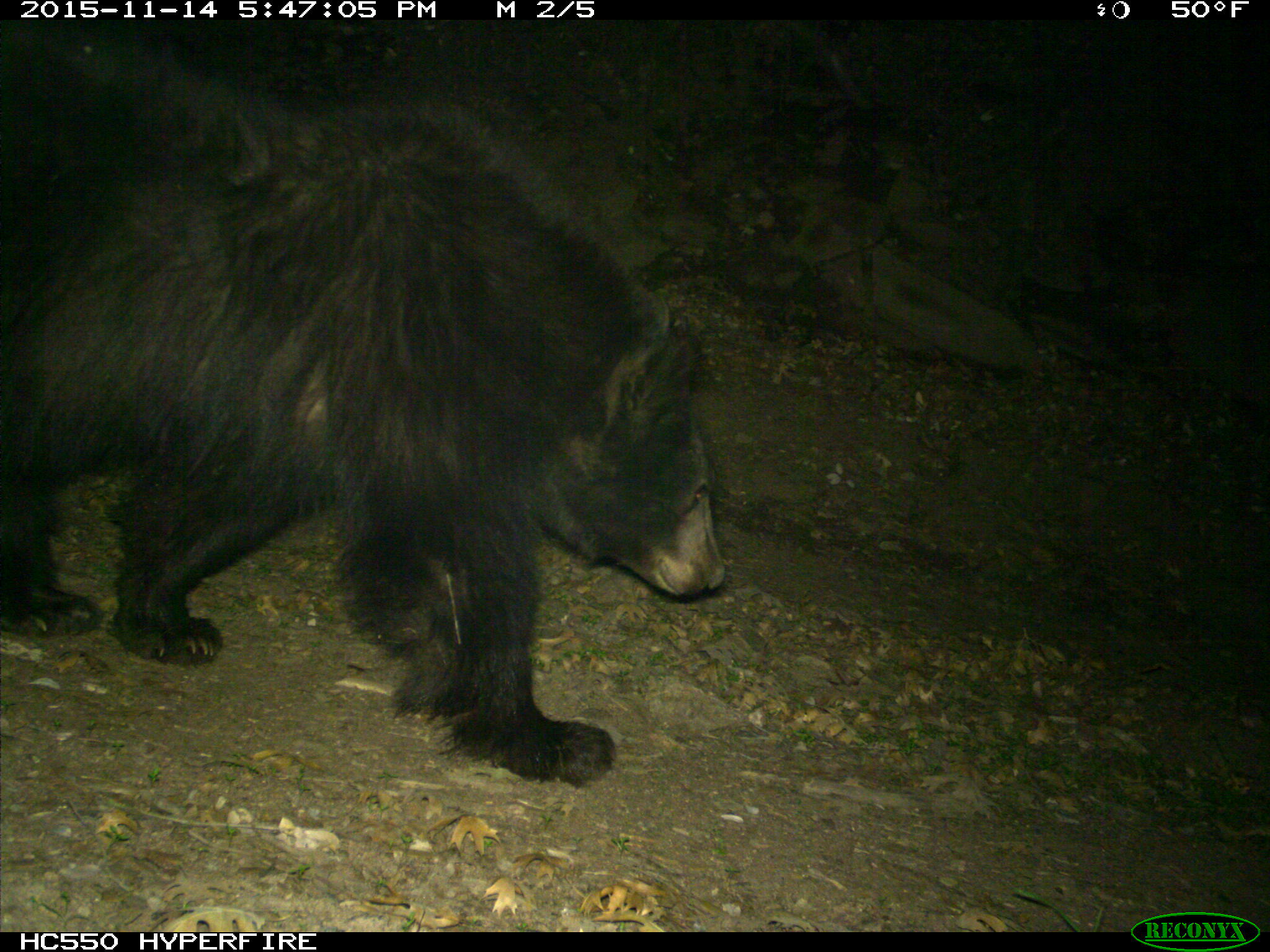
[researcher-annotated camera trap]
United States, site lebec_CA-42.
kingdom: Animalia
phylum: Chordata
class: Mammalia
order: Carnivora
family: Ursidae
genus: Ursus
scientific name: Ursus americanus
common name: american black bear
Ursus americanus (american black bear).